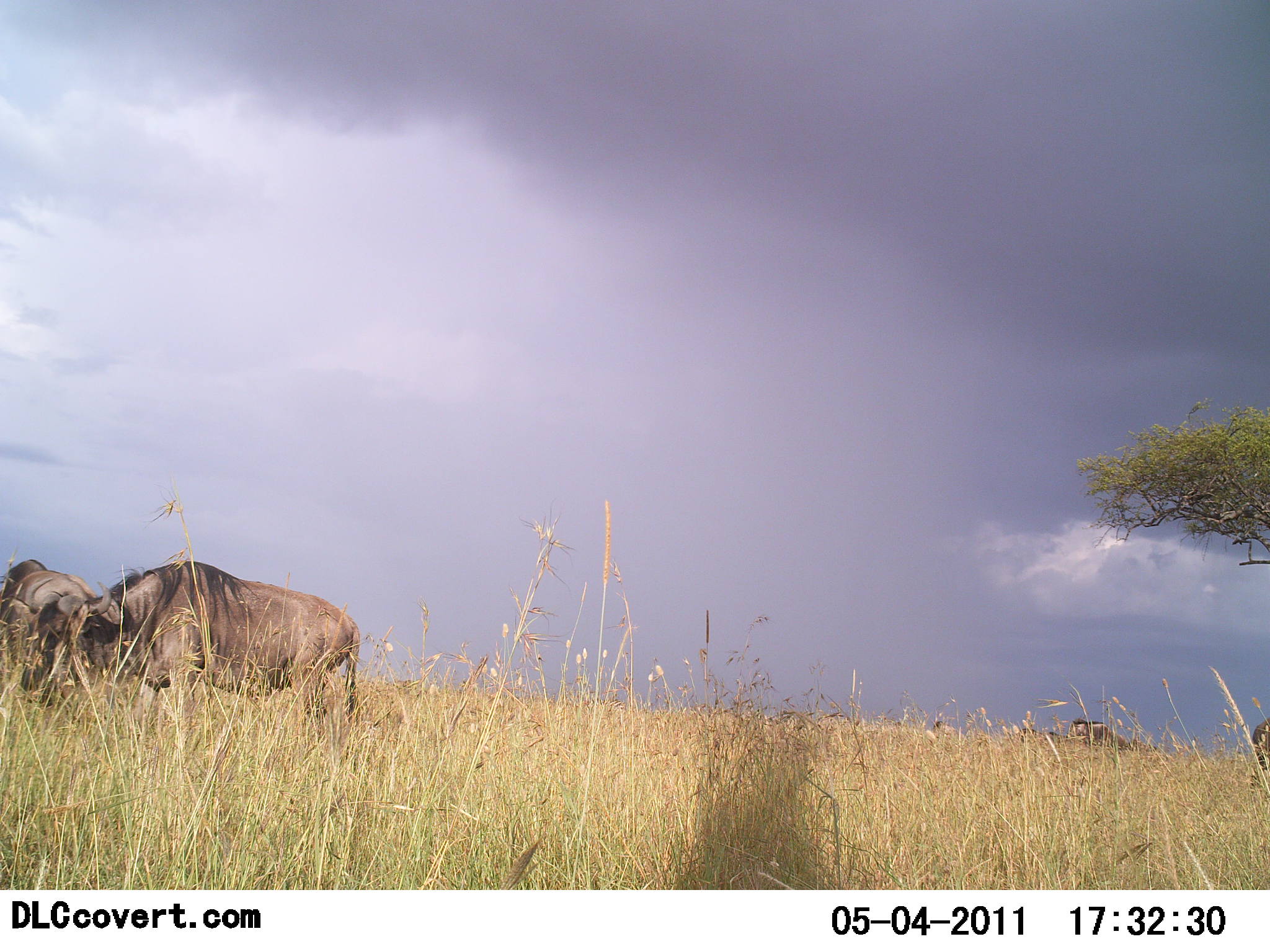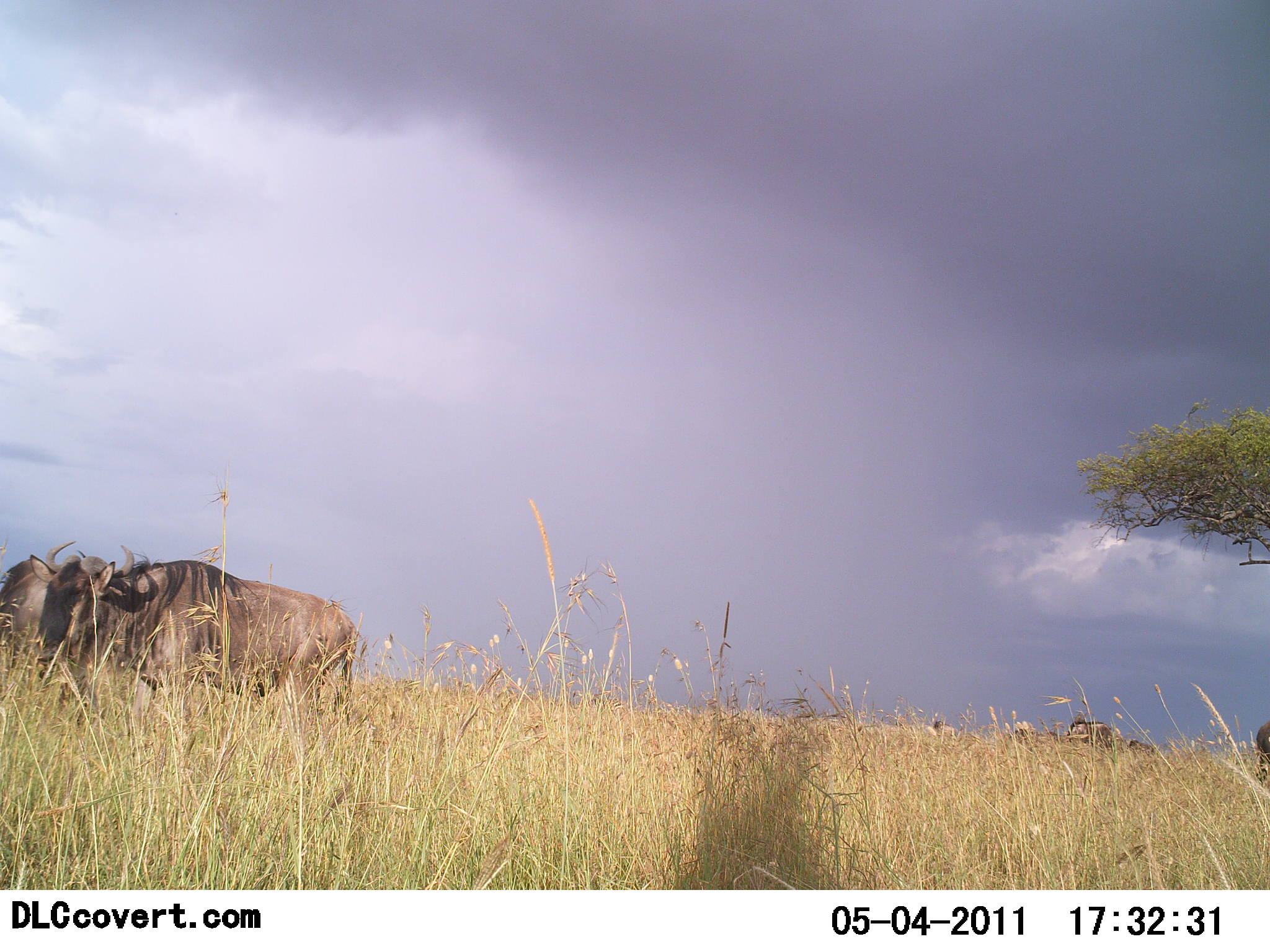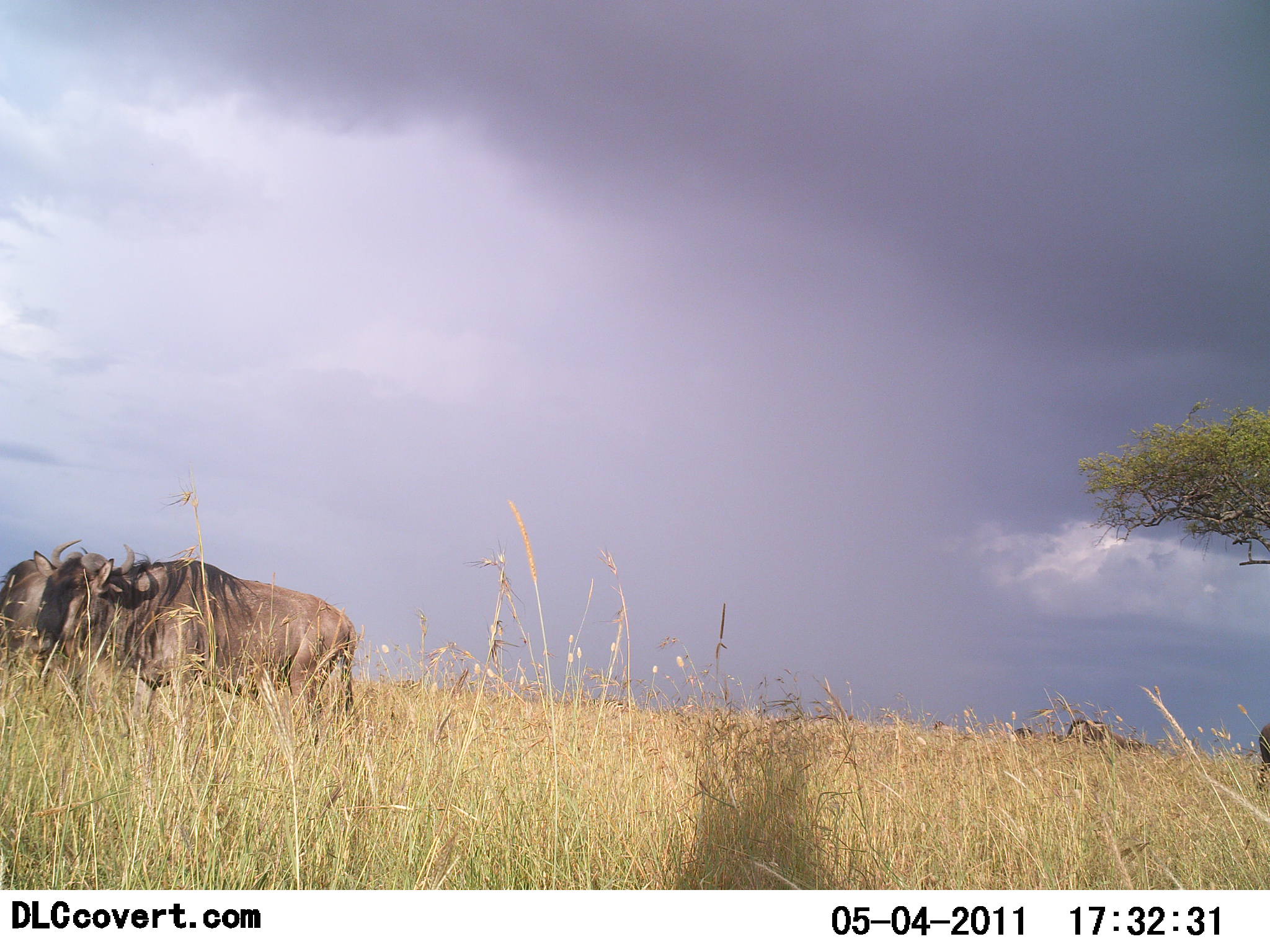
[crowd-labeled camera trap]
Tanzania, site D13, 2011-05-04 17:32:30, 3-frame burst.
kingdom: Animalia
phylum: Chordata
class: Mammalia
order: Artiodactyla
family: Bovidae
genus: Connochaetes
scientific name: Connochaetes taurinus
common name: blue wildebeest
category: wildebeest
Wildebeest (blue wildebeest) (Connochaetes taurinus), count 2. Behavior (volunteer vote fractions): standing 54%, resting 0%, moving 8%, interacting 8%. Young present (vote fraction): 0%. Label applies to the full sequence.